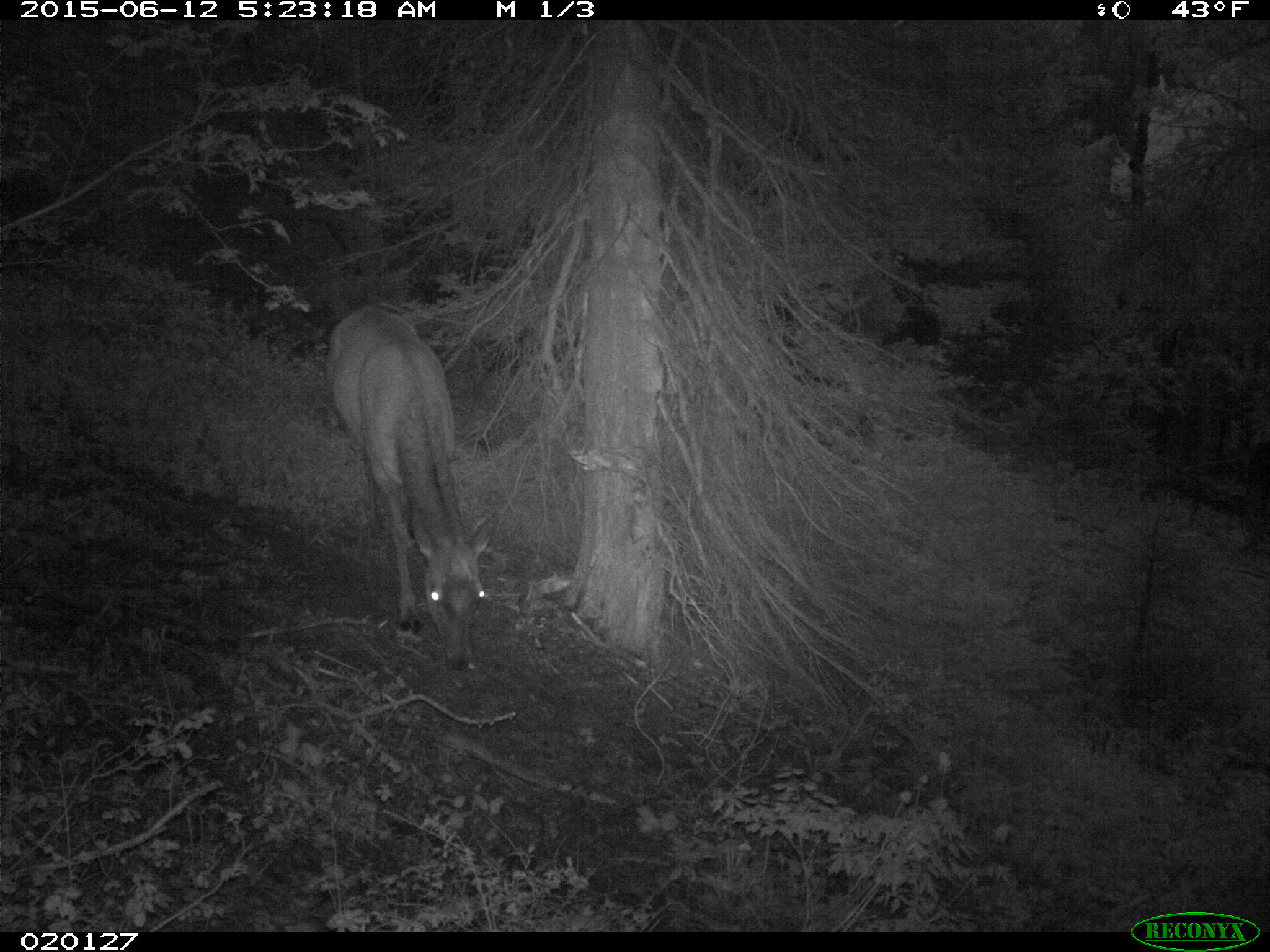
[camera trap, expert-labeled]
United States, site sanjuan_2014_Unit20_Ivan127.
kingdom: Animalia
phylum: Chordata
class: Mammalia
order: Artiodactyla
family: Cervidae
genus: Cervus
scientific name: Cervus elaphus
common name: red deer